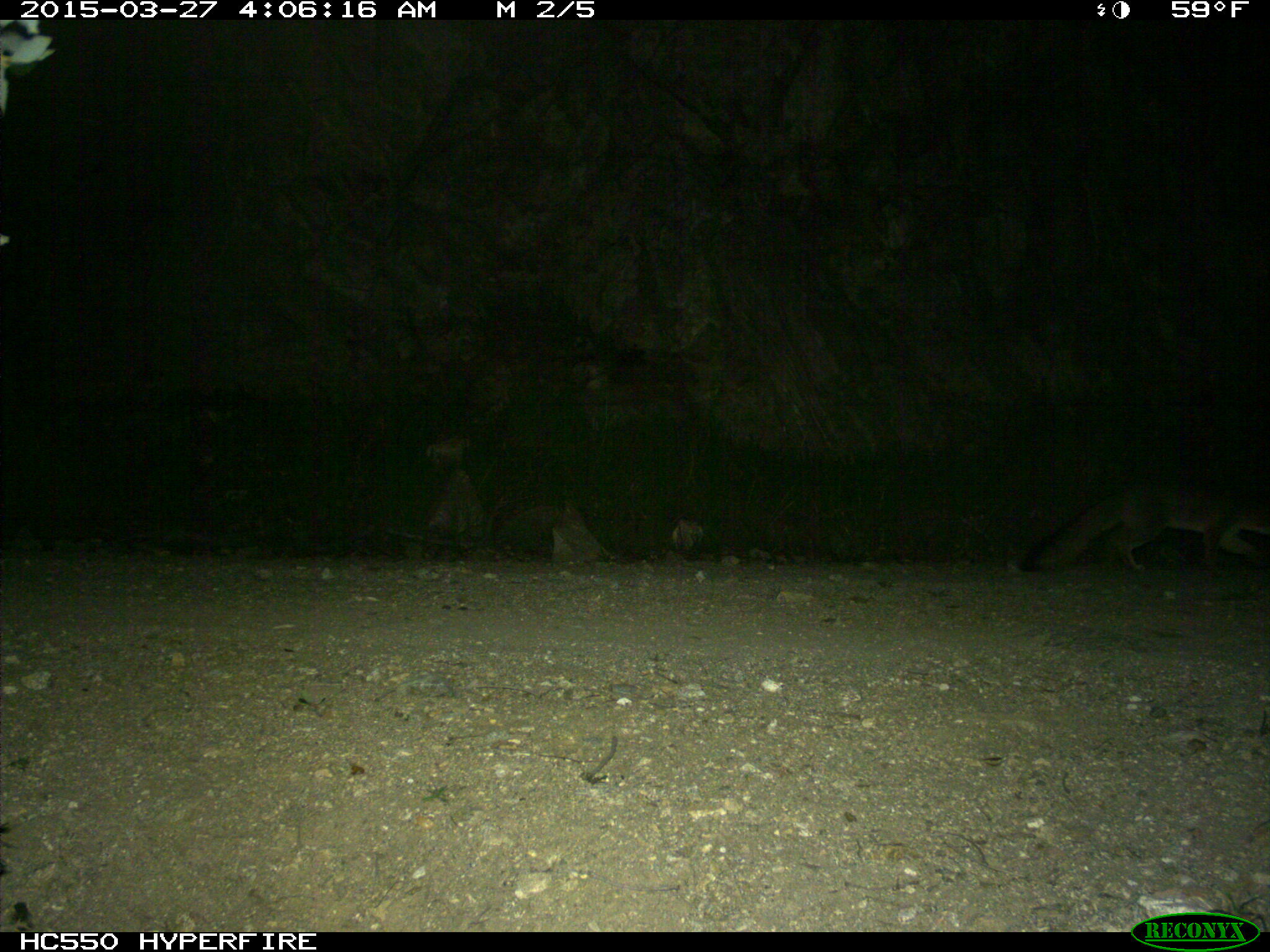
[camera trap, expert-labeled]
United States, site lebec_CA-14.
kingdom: Animalia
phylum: Chordata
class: Mammalia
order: Carnivora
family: Canidae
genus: Urocyon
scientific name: Urocyon cinereoargenteus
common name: gray fox